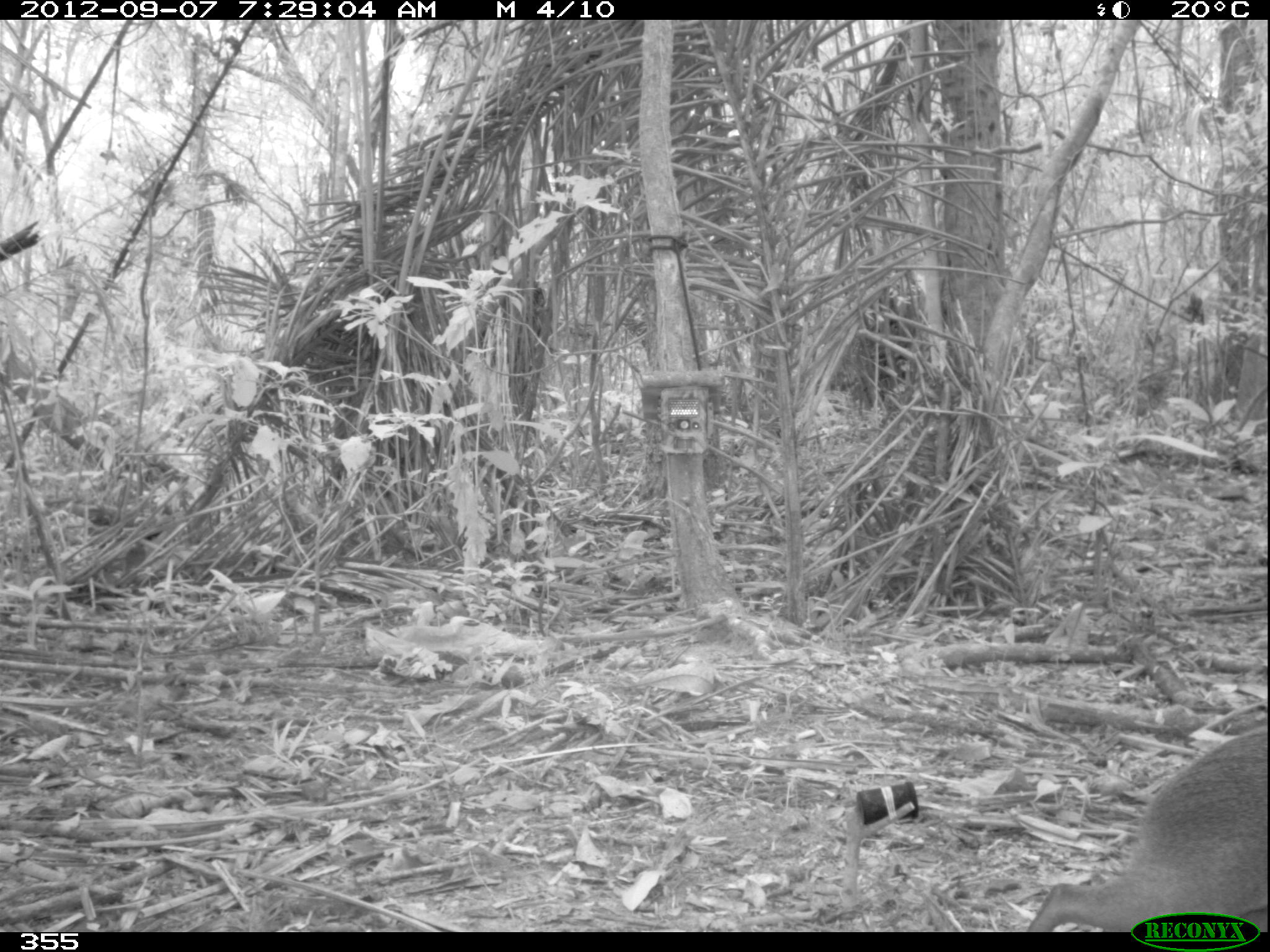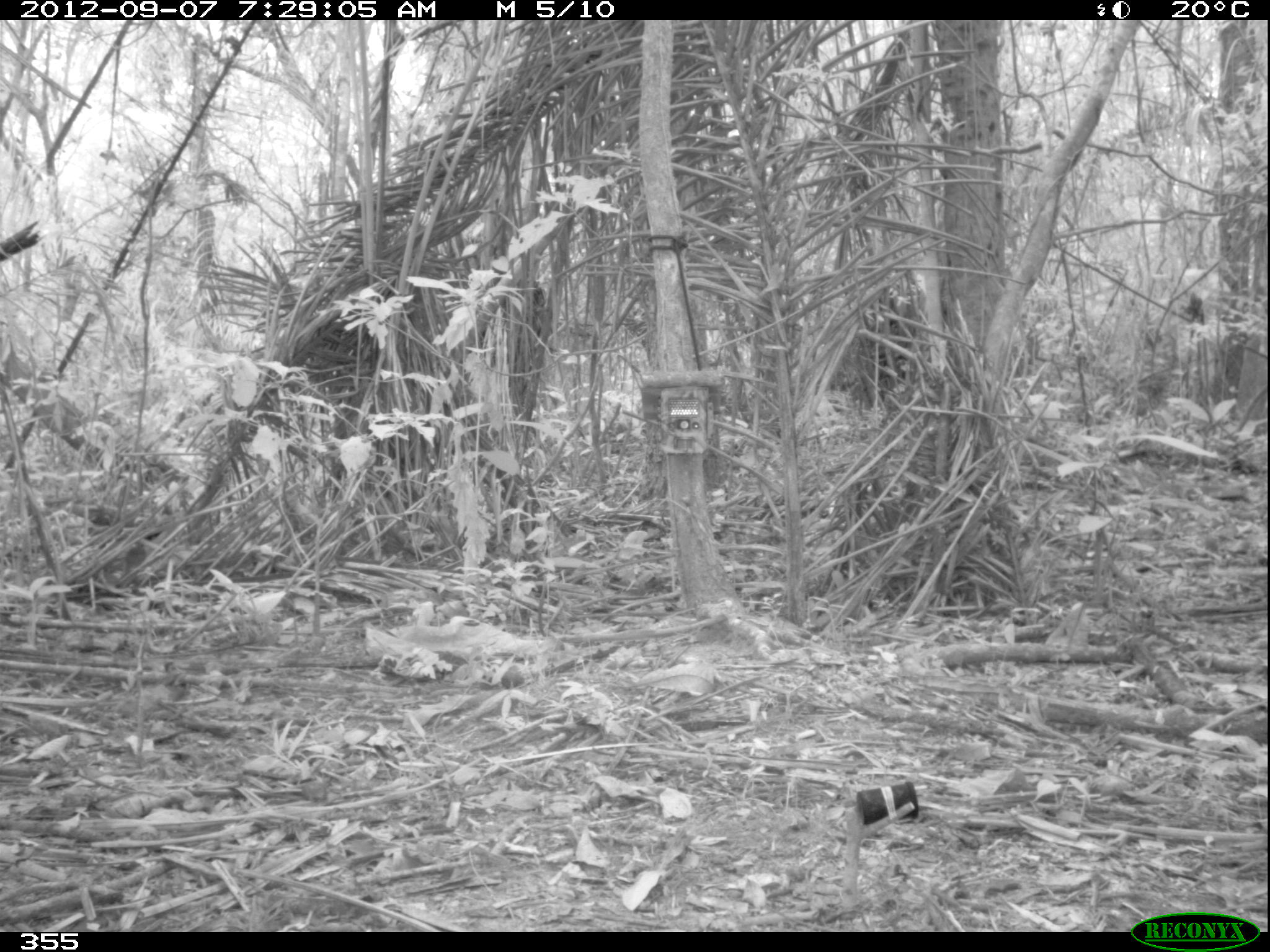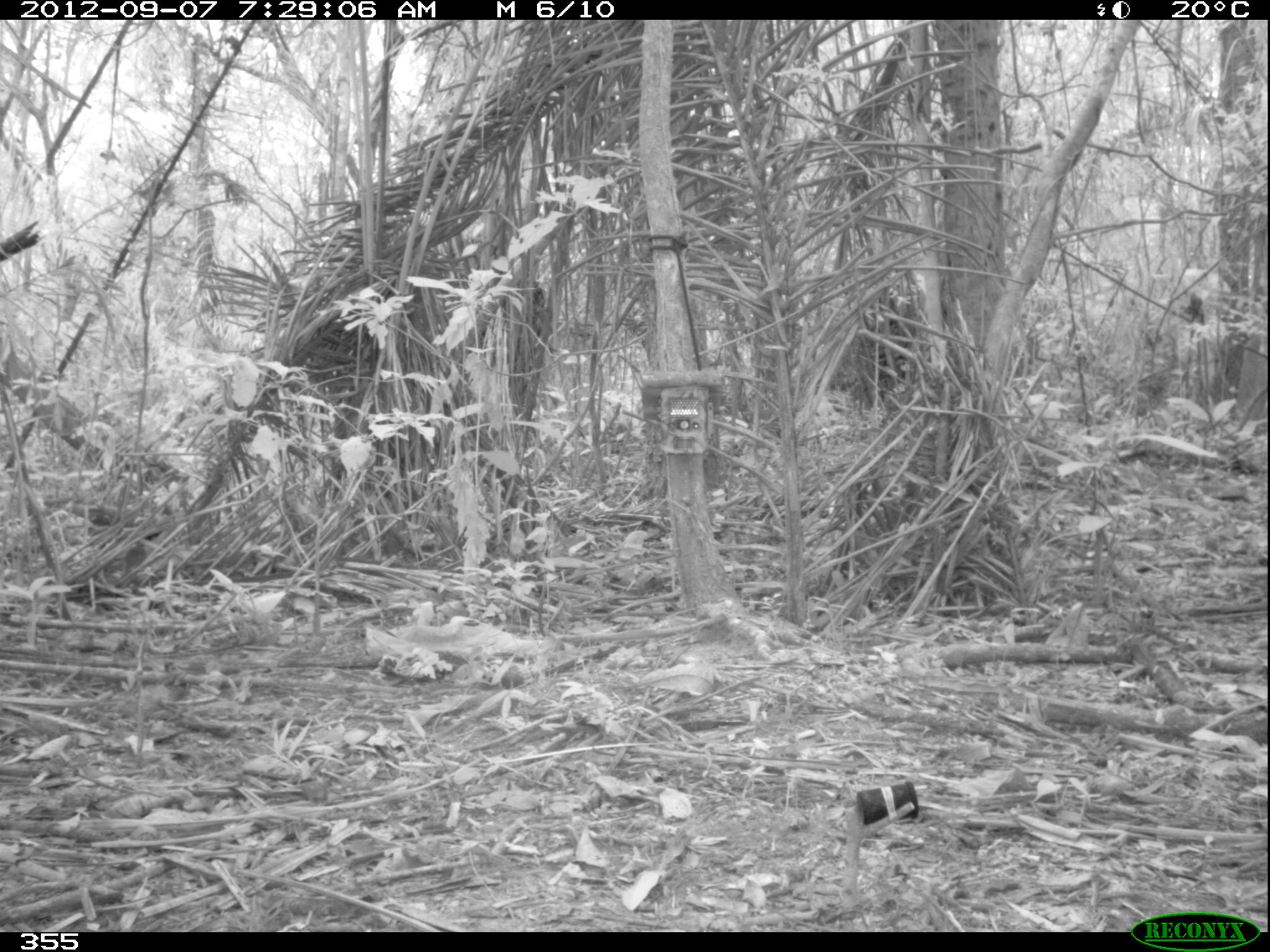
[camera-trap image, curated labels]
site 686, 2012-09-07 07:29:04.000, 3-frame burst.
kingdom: Animalia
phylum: Chordata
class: Mammalia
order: Rodentia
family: Dasyproctidae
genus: Dasyprocta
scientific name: Dasyprocta punctata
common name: central american agouti